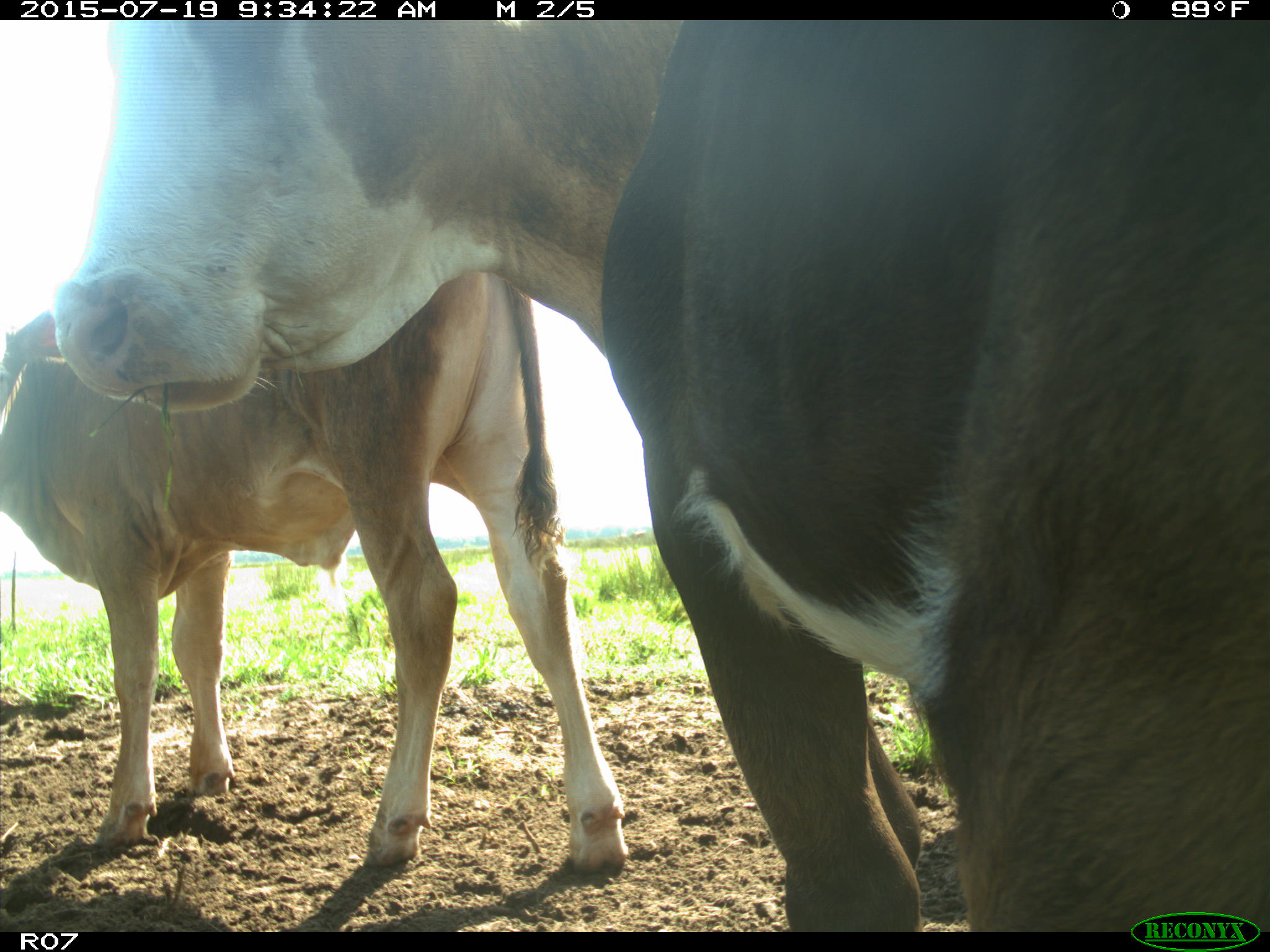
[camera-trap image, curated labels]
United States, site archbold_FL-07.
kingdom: Animalia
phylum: Chordata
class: Mammalia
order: Artiodactyla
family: Bovidae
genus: Bos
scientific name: Bos taurus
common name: domestic cow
Bos taurus (domestic cow).